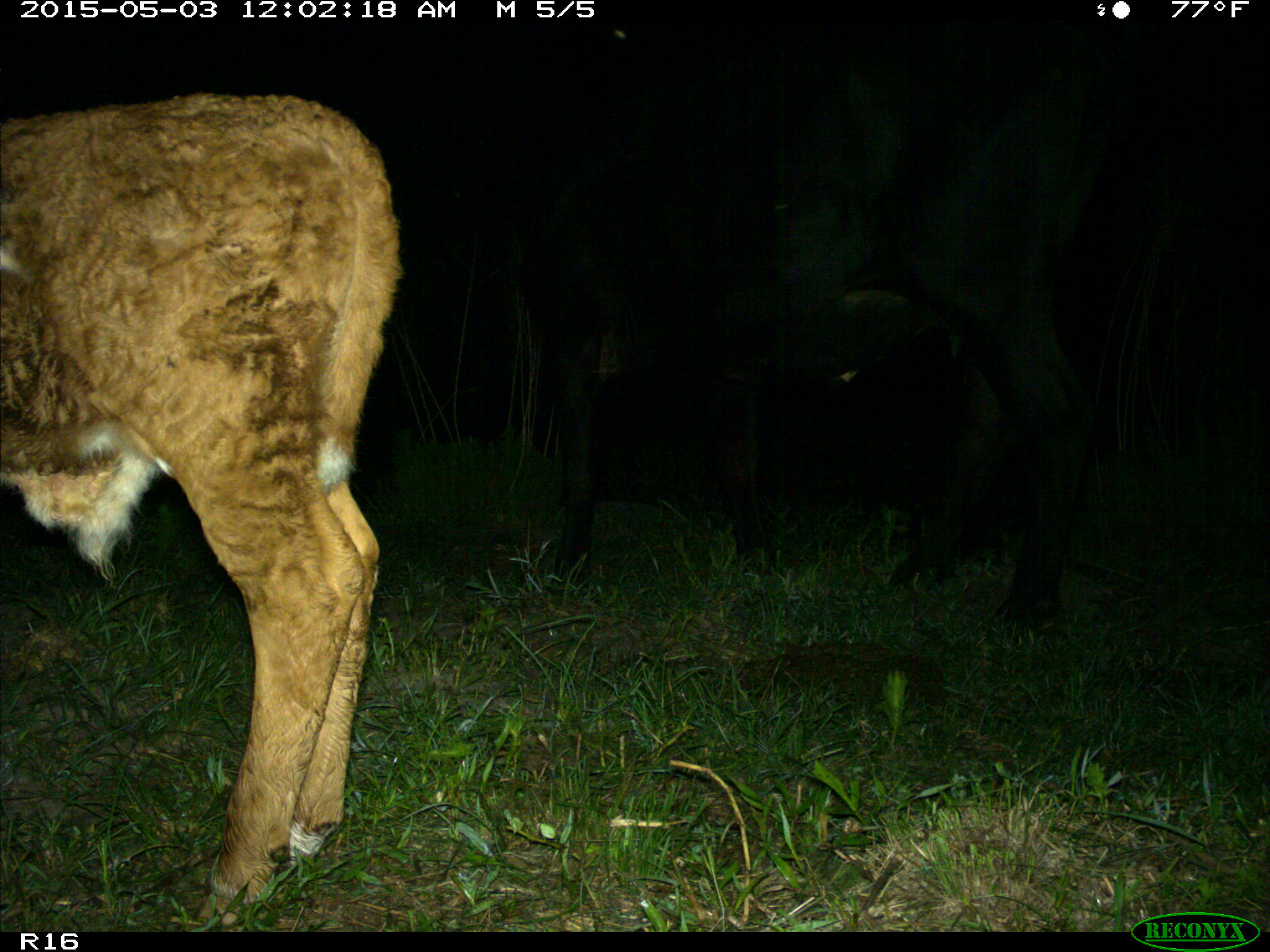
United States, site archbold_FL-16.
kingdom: Animalia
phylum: Chordata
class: Mammalia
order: Artiodactyla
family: Bovidae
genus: Bos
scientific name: Bos taurus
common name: domestic cow